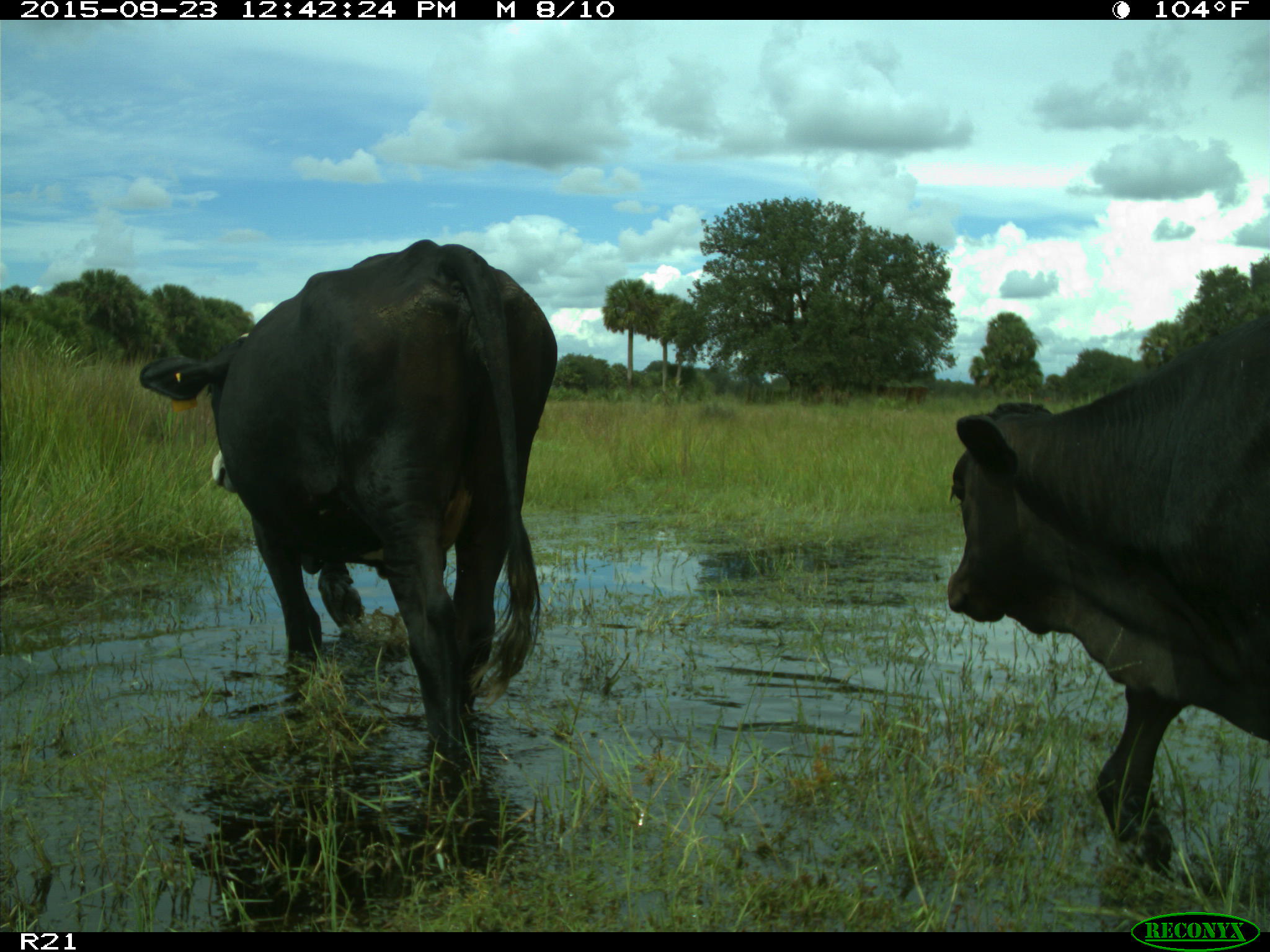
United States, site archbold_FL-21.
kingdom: Animalia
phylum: Chordata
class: Mammalia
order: Artiodactyla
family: Bovidae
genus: Bos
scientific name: Bos taurus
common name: domestic cow